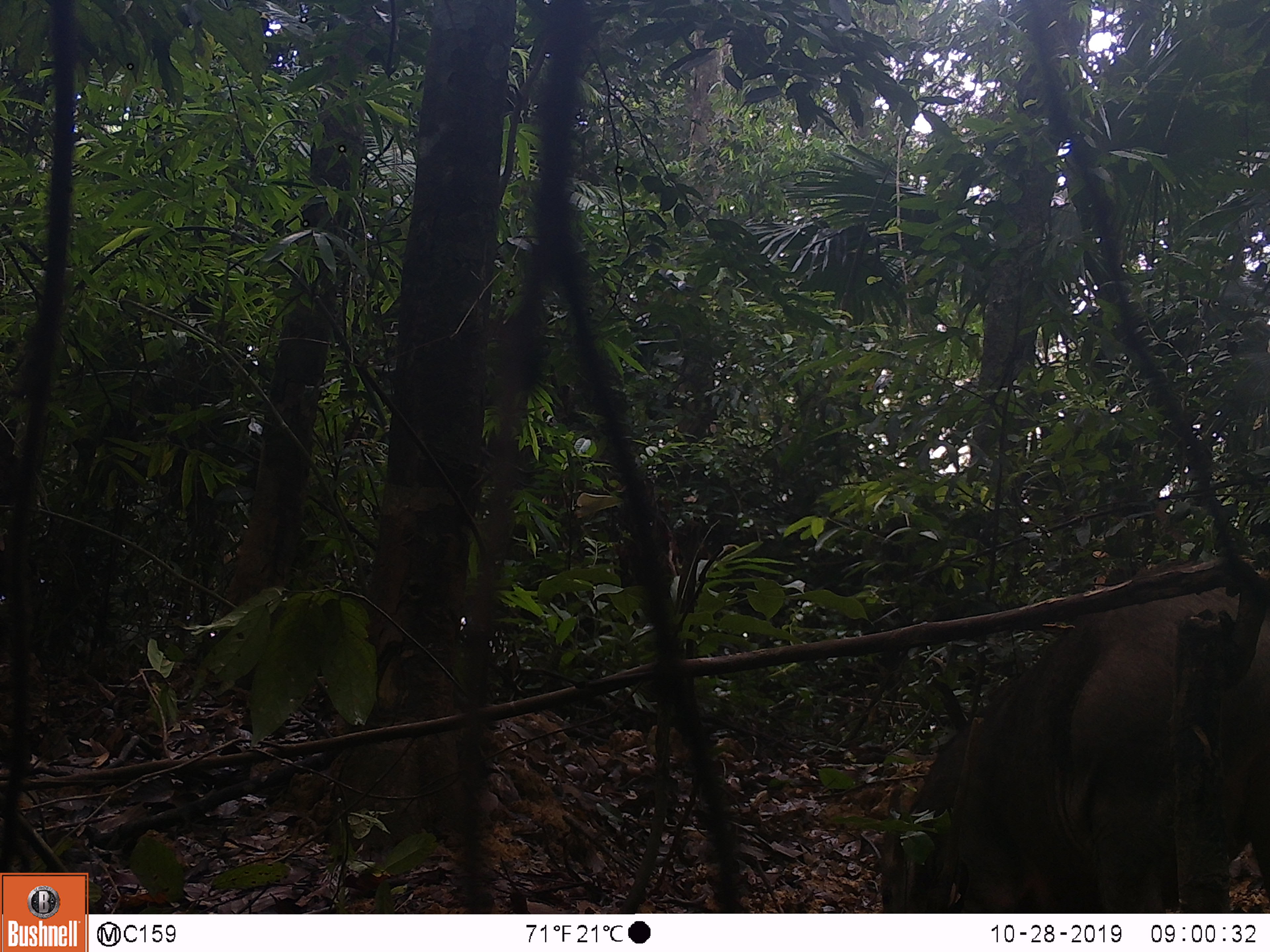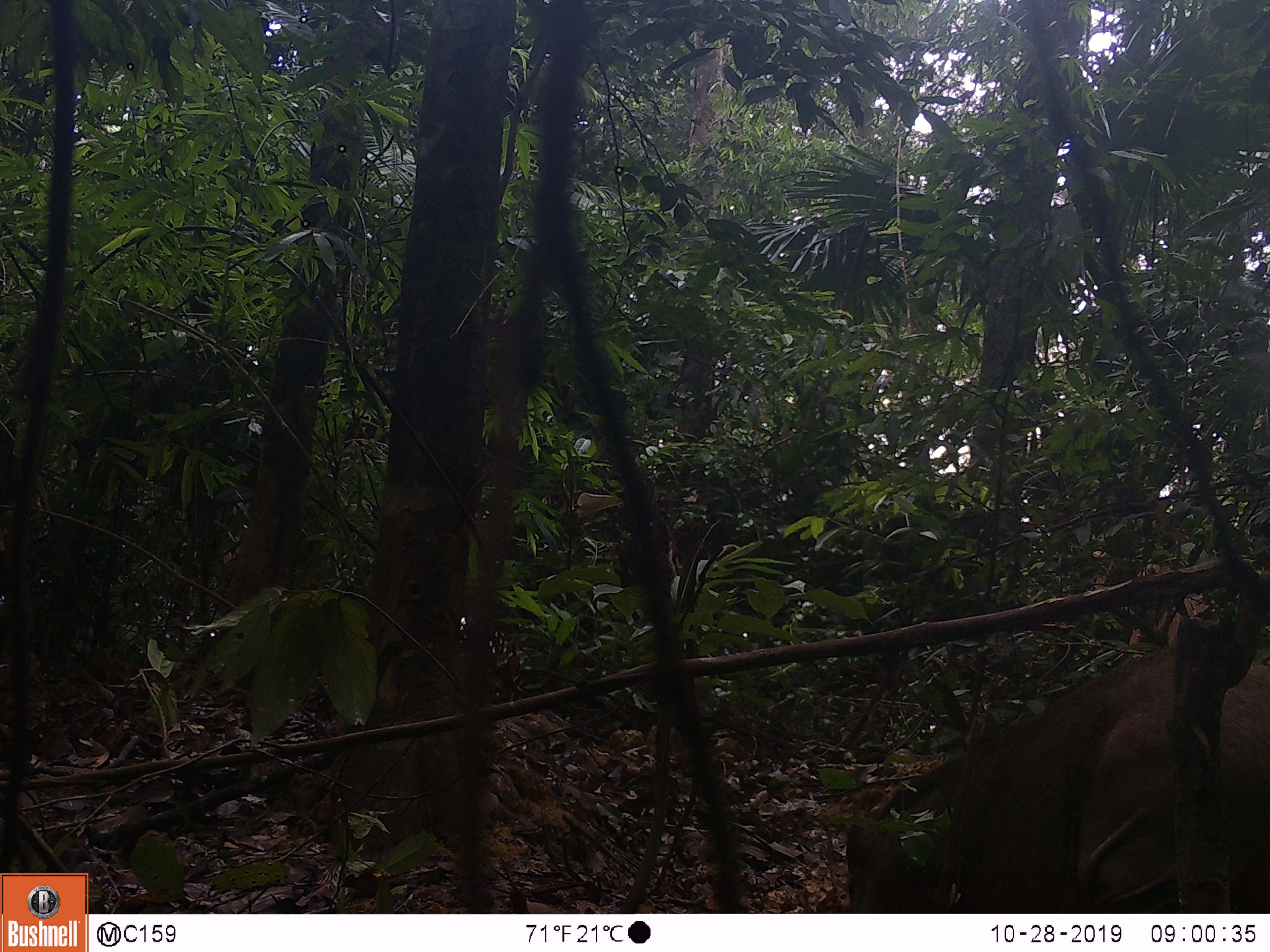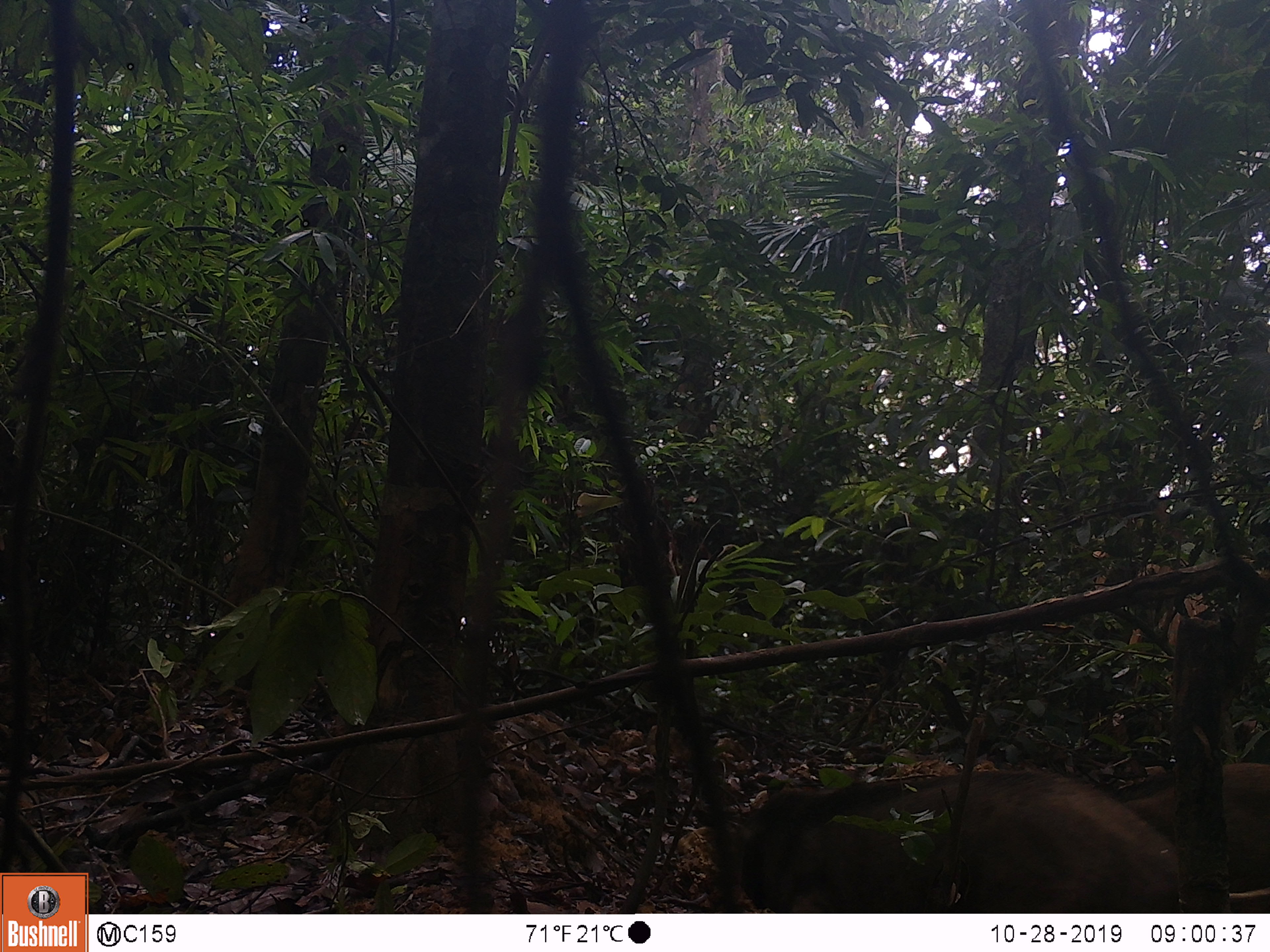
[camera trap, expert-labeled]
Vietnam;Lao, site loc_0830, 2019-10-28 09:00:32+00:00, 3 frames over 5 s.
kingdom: Animalia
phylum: Chordata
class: Mammalia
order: Artiodactyla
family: Suidae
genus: Sus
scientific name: Sus scrofa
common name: eurasian wild pig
Eurasian wild pig (Sus scrofa). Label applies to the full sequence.